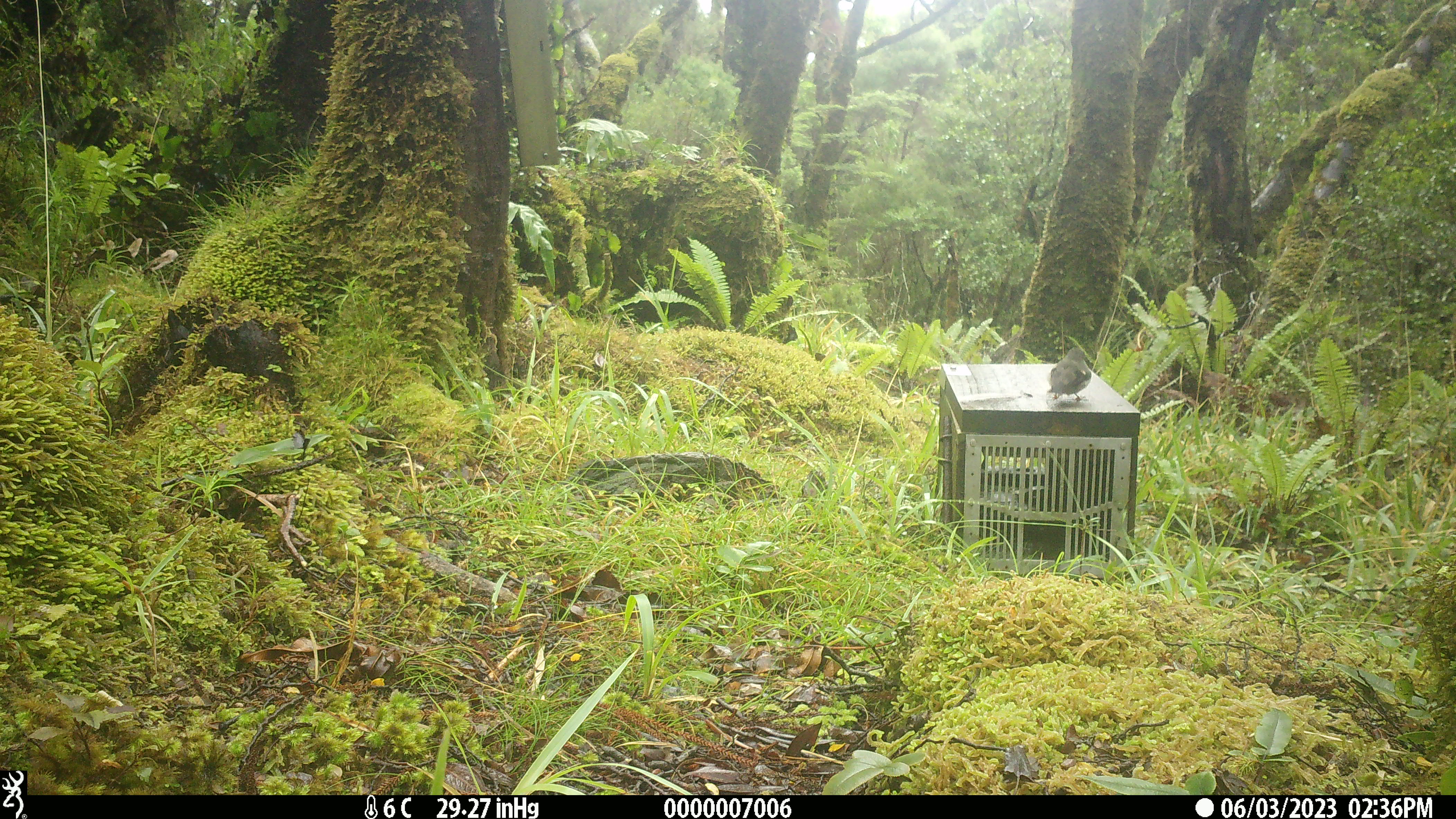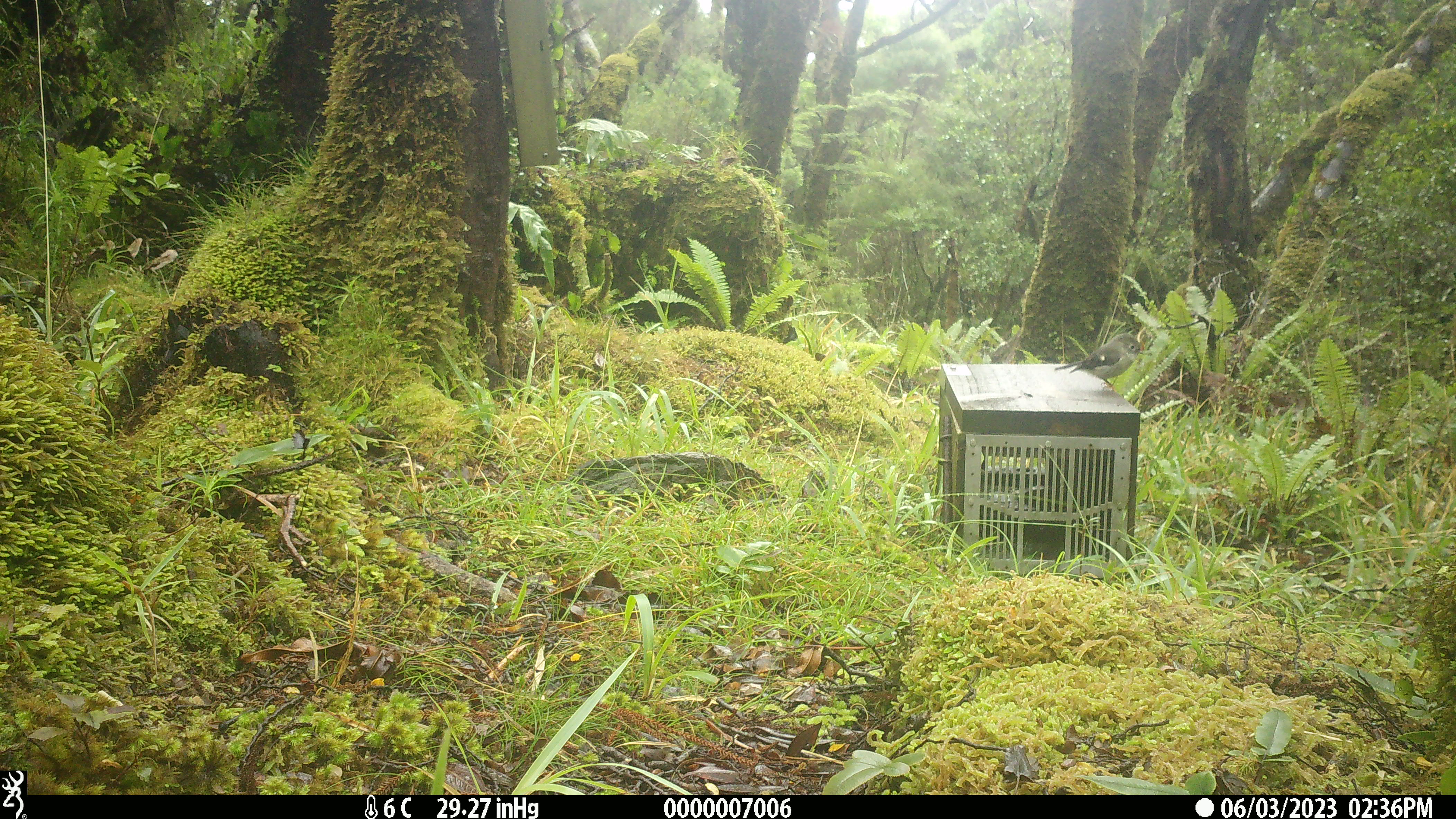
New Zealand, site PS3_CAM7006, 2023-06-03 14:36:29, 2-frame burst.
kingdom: Animalia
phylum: Chordata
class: Aves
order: Passeriformes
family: Petroicidae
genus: Petroica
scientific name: Petroica macrocephala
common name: tomtit